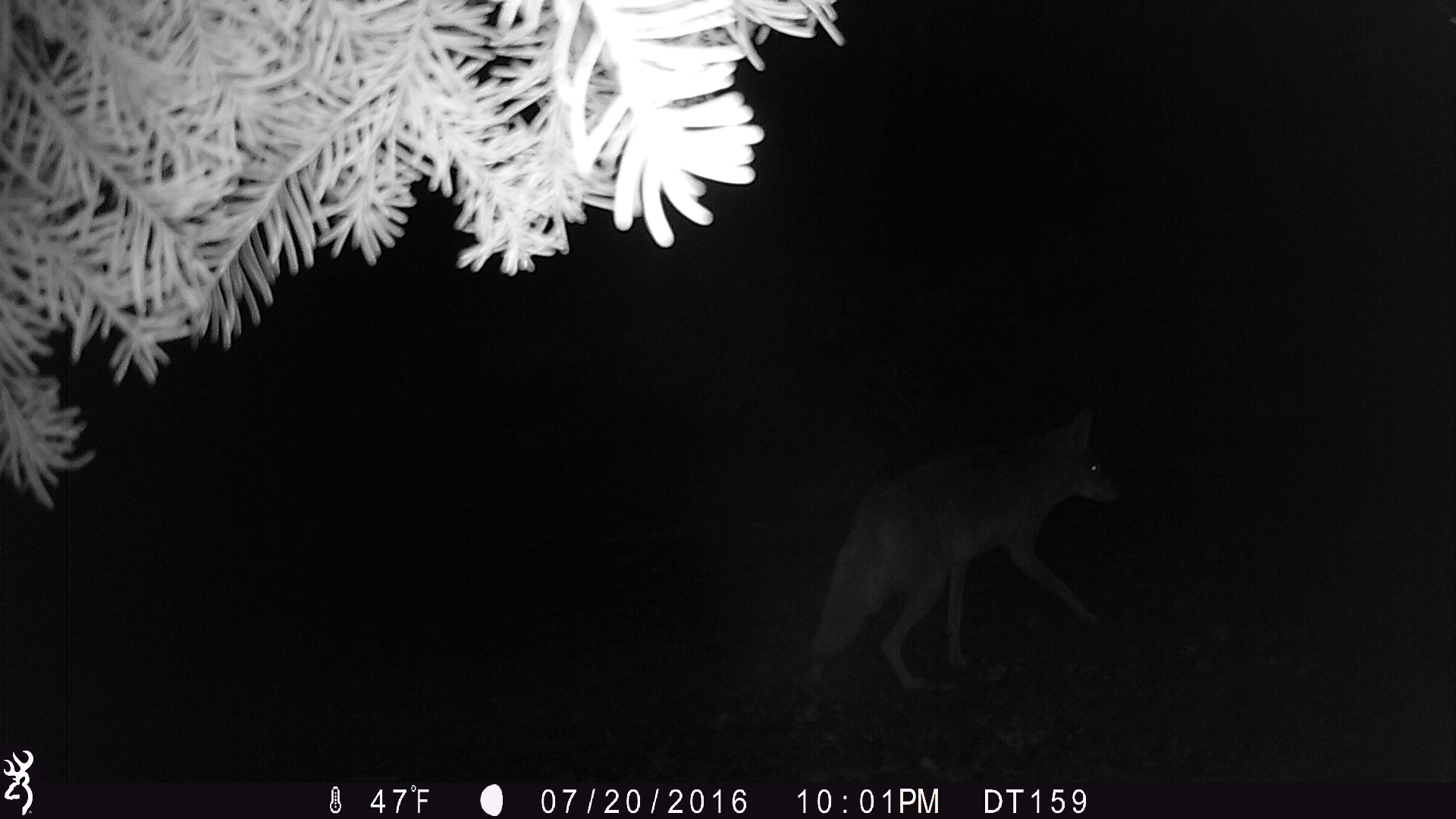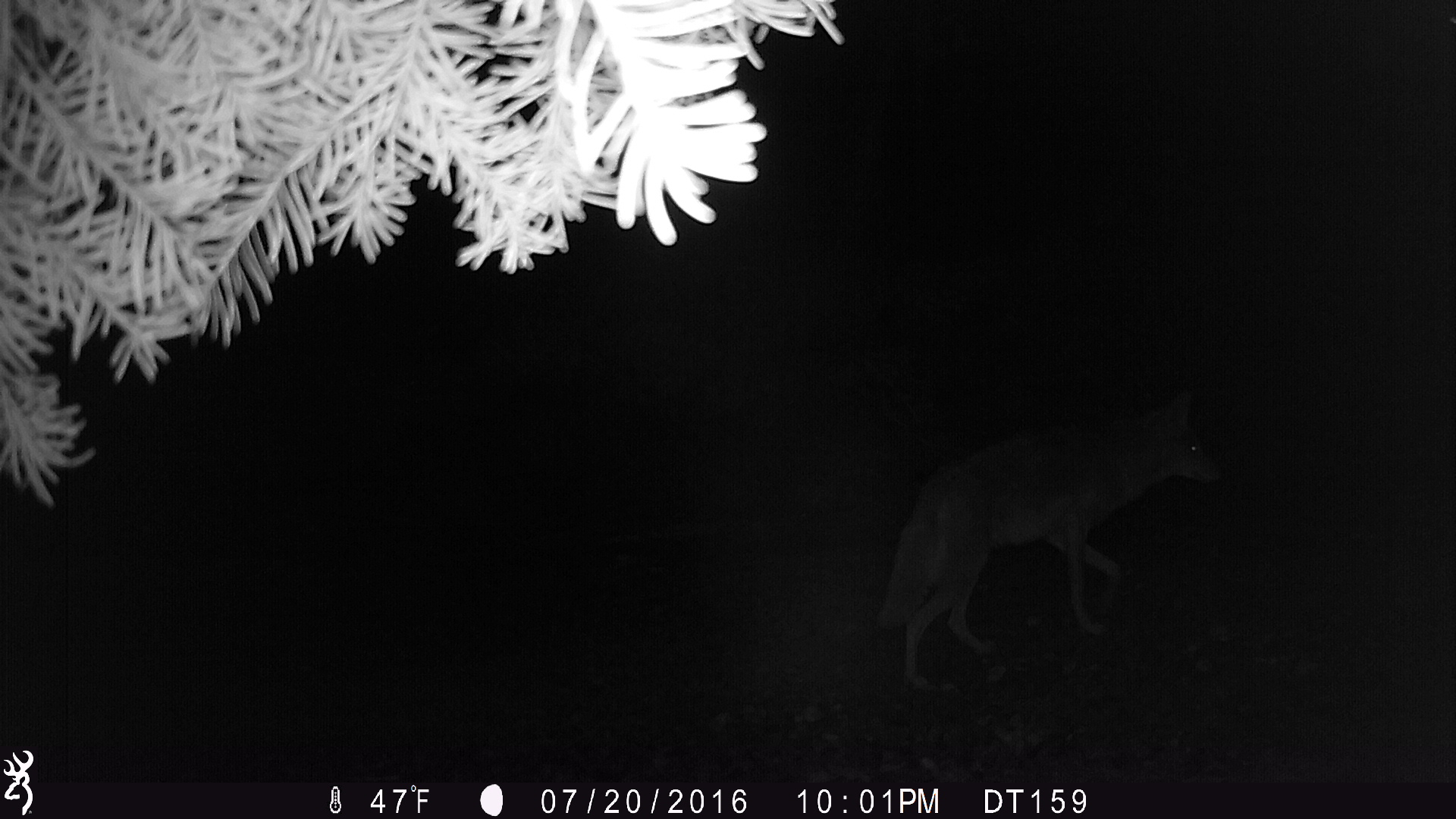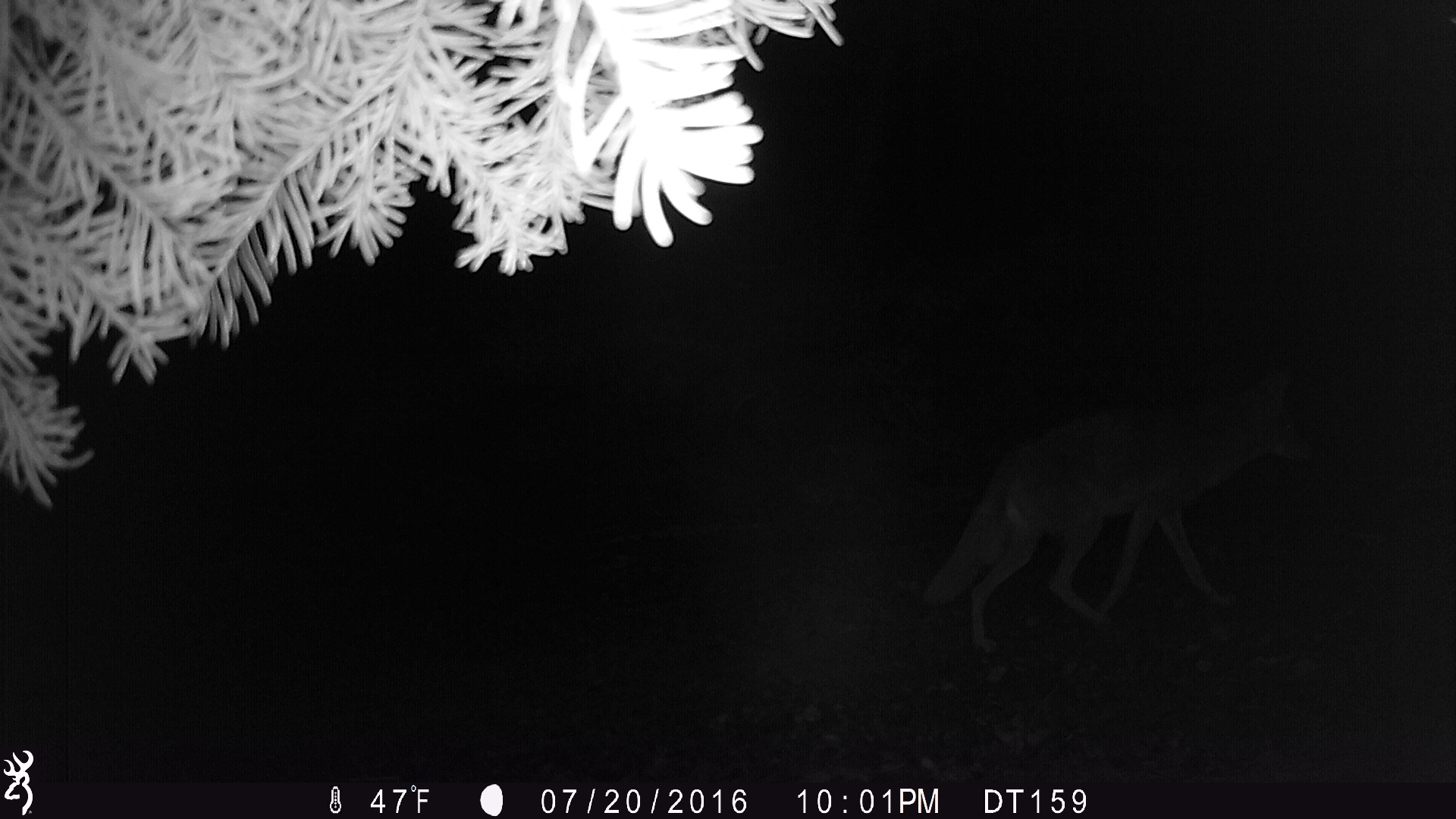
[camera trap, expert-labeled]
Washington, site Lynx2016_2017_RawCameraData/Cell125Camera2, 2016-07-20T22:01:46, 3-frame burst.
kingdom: Animalia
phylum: Chordata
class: Mammalia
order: Carnivora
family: Canidae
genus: Canis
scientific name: Canis latrans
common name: coyote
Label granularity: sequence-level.